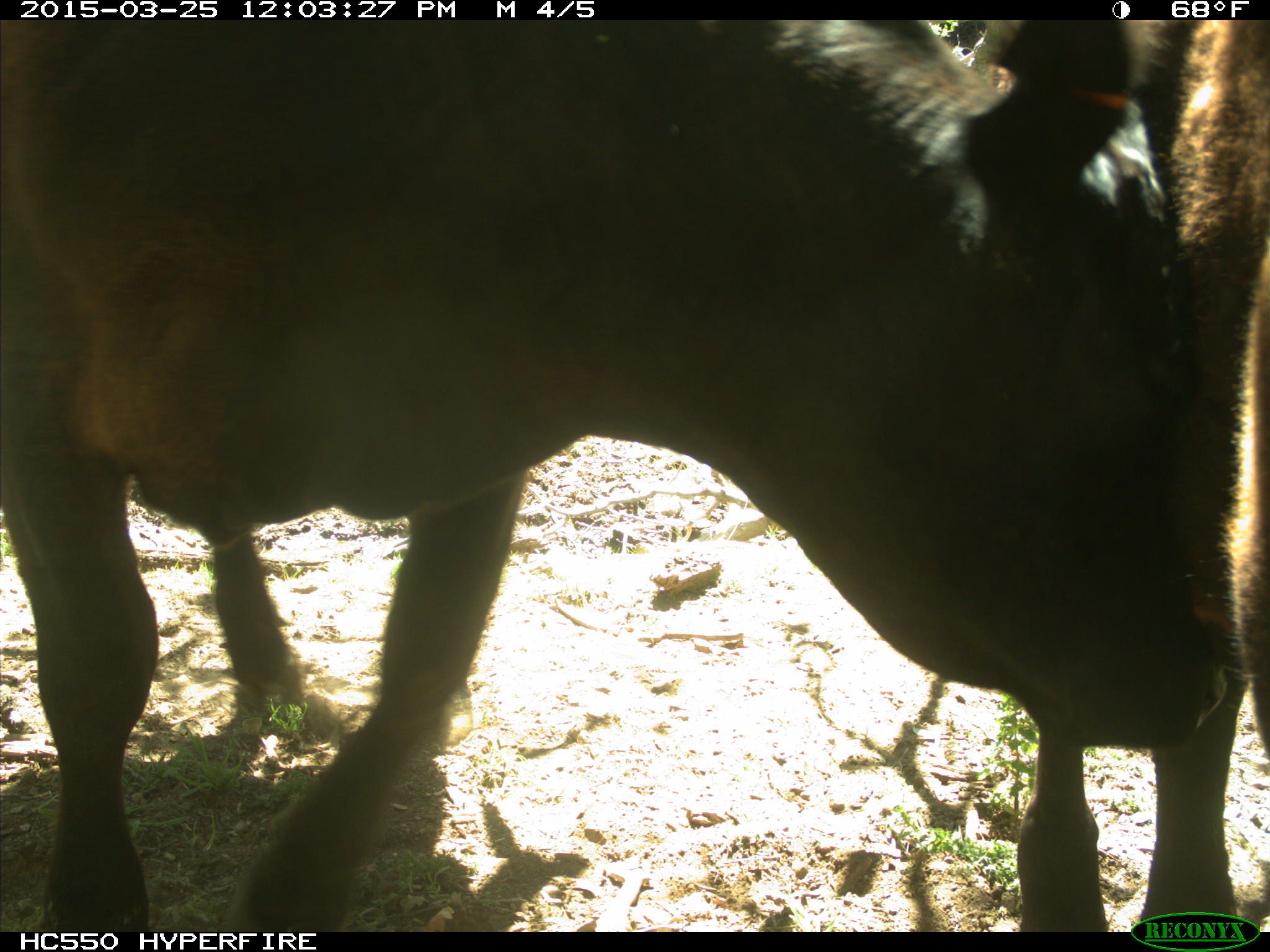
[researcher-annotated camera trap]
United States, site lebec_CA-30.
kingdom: Animalia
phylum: Chordata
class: Mammalia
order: Artiodactyla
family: Bovidae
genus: Bos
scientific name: Bos taurus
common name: domestic cow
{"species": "Bos taurus (domestic cow)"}